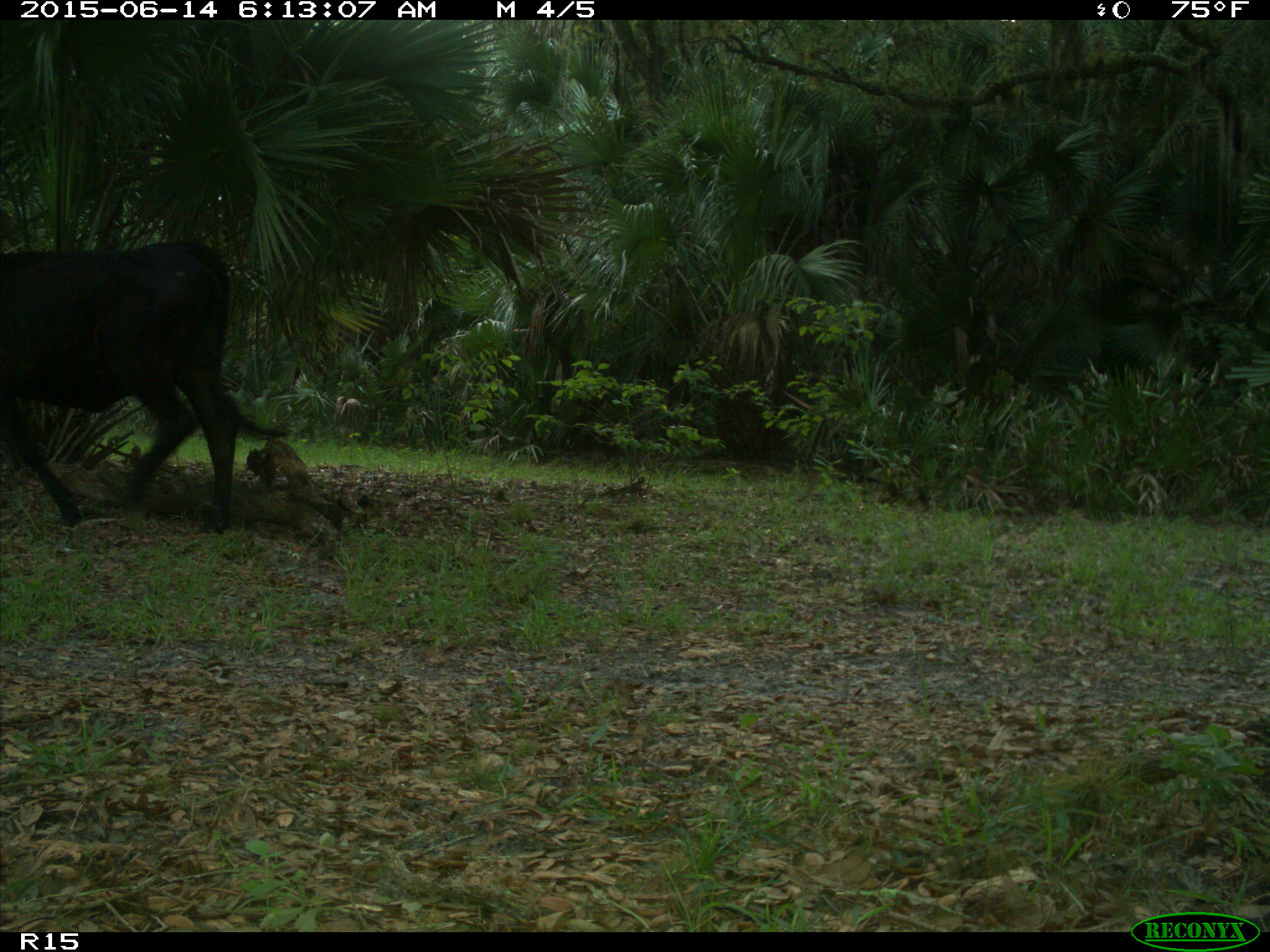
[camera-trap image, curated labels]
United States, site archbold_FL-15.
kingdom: Animalia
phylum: Chordata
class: Mammalia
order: Artiodactyla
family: Bovidae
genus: Bos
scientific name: Bos taurus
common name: domestic cow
Bos taurus (domestic cow).